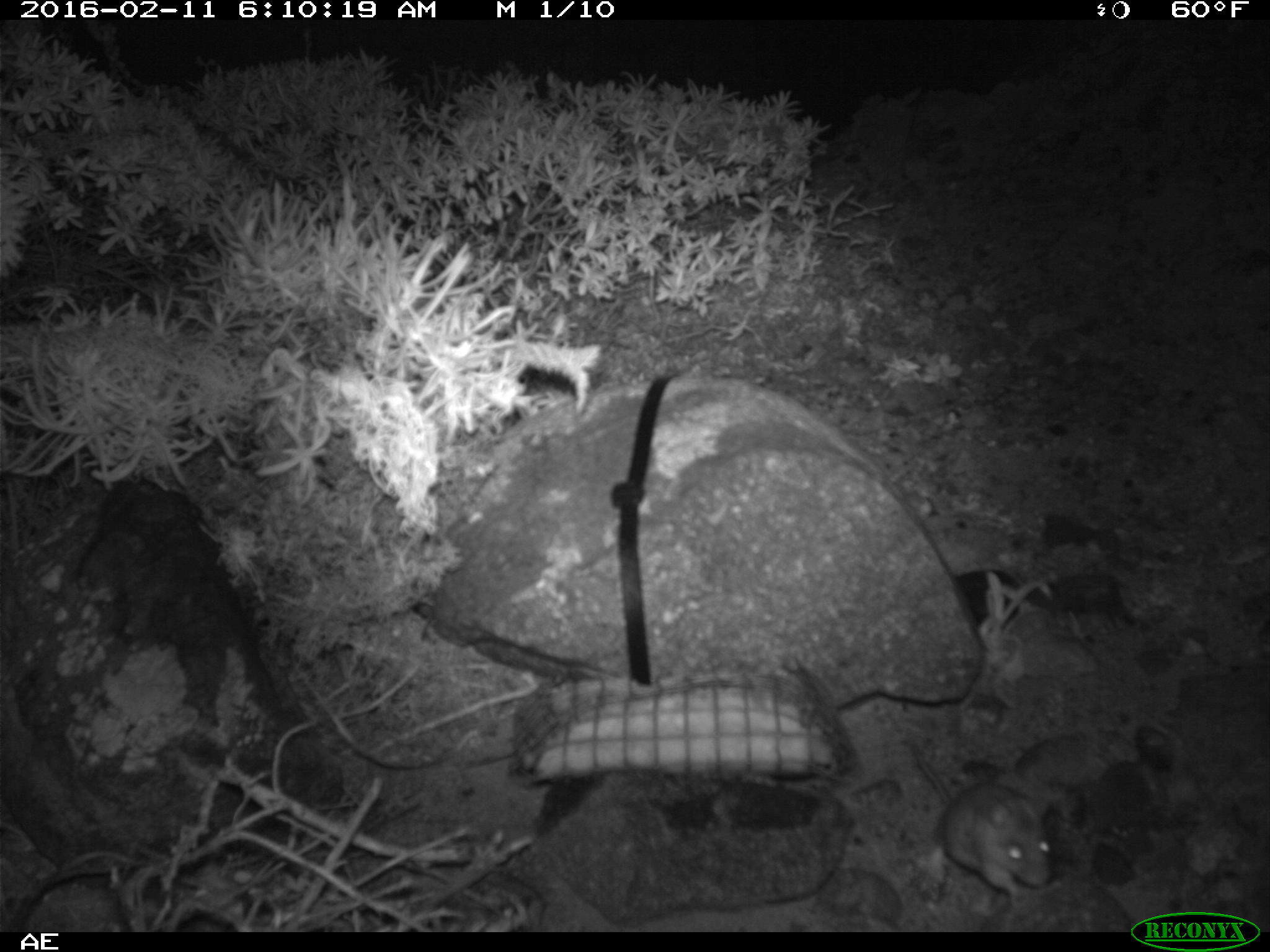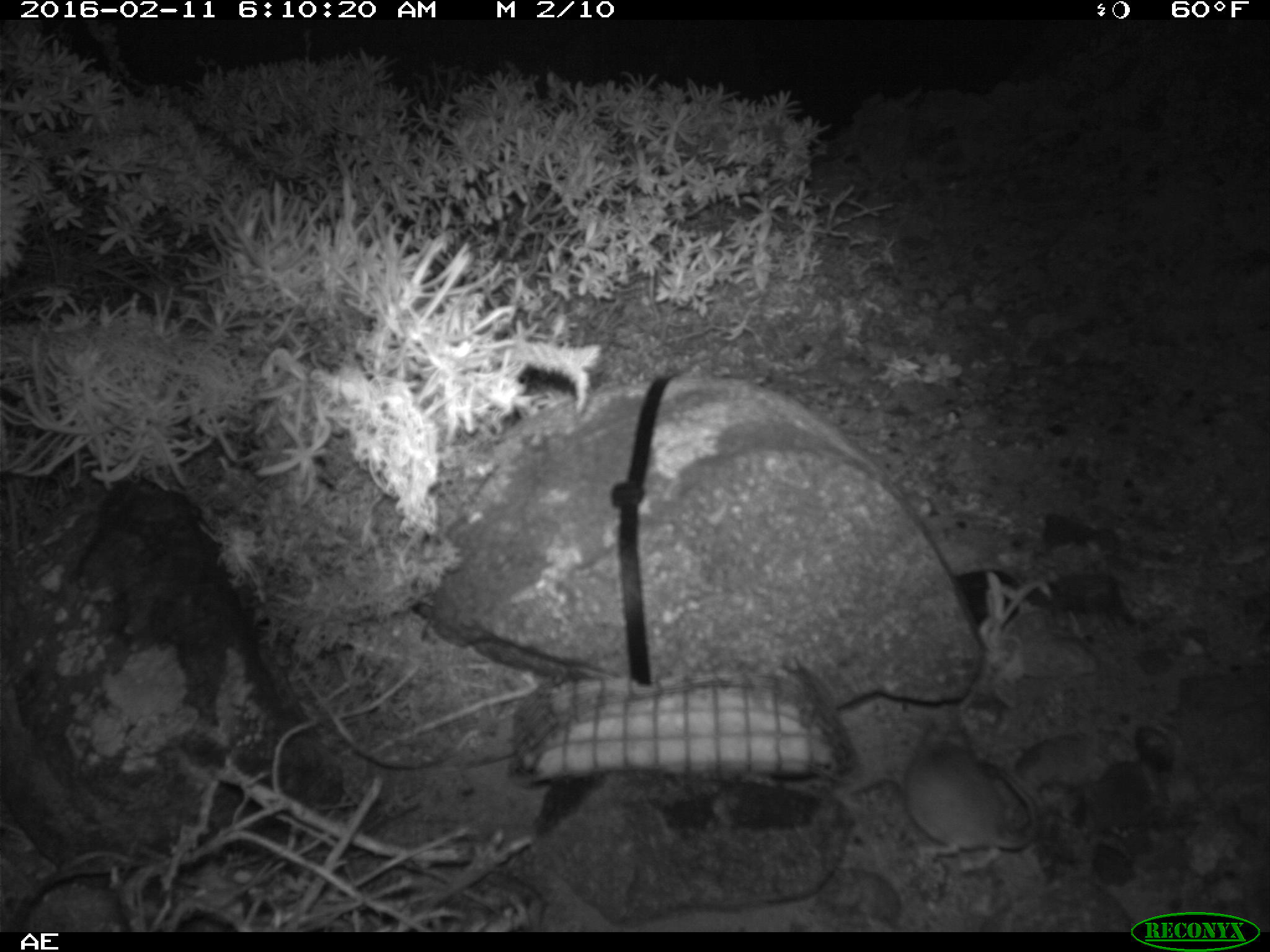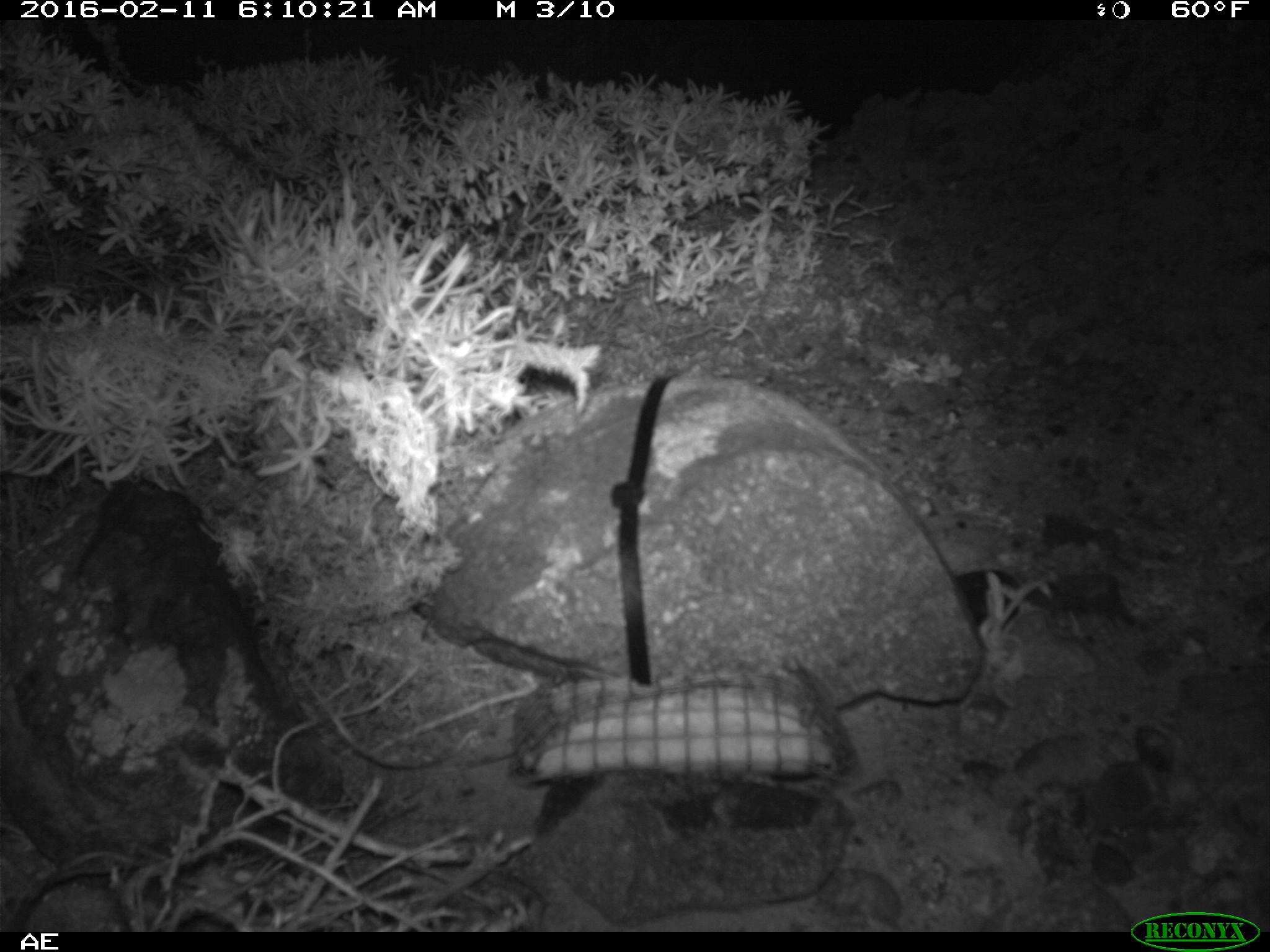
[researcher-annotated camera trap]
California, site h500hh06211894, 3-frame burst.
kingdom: Animalia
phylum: Chordata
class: Mammalia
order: Rodentia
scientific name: Rodentia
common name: rodent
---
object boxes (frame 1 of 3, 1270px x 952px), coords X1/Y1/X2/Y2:
rodent: 907/738/1052/899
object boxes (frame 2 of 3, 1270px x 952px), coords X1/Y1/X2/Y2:
rodent: 904/708/1042/870